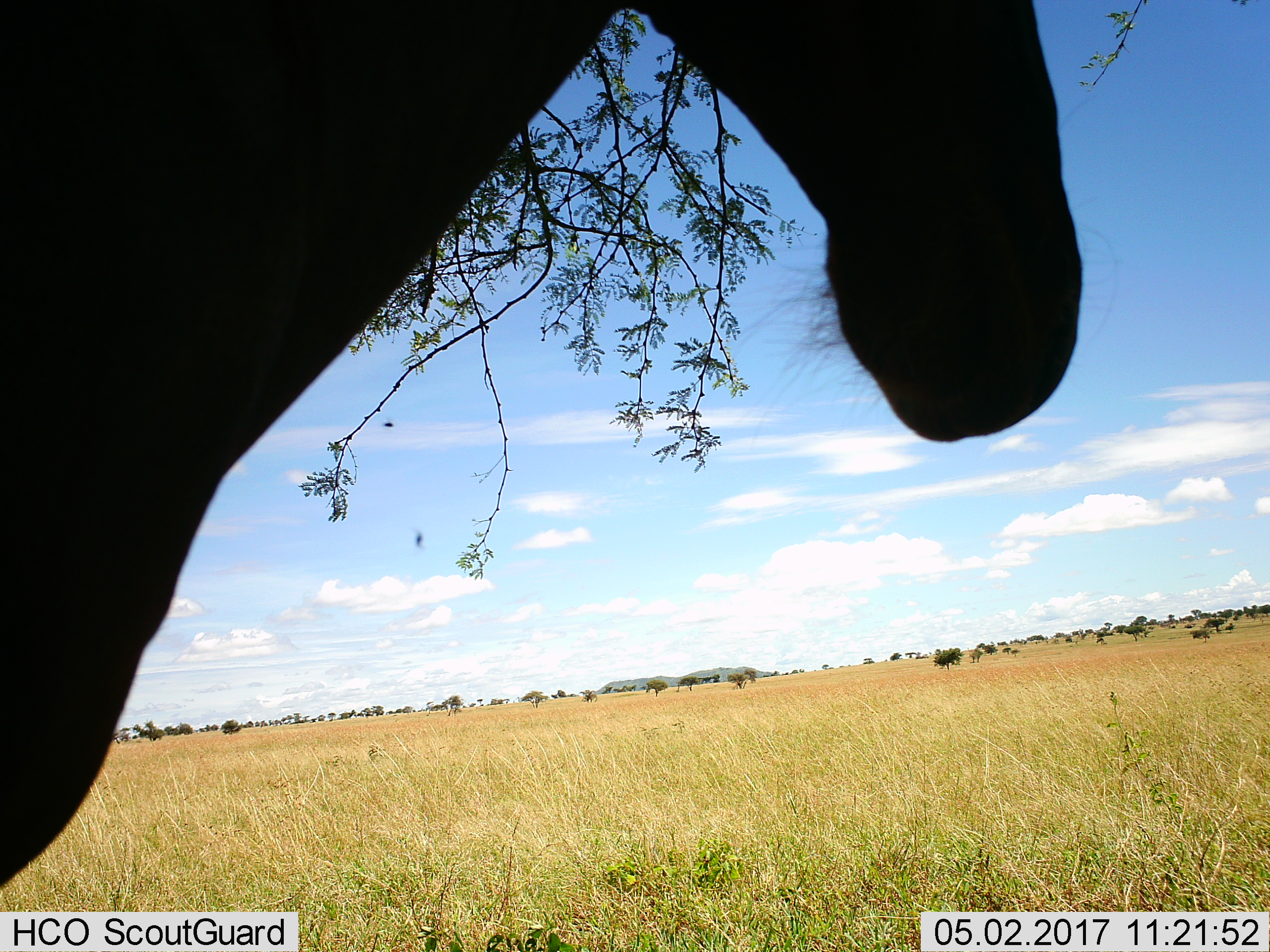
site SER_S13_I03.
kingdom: Animalia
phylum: Chordata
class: Mammalia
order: Artiodactyla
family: Bovidae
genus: Alcelaphus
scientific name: Alcelaphus buselaphus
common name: hartebeest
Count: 1.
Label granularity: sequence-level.